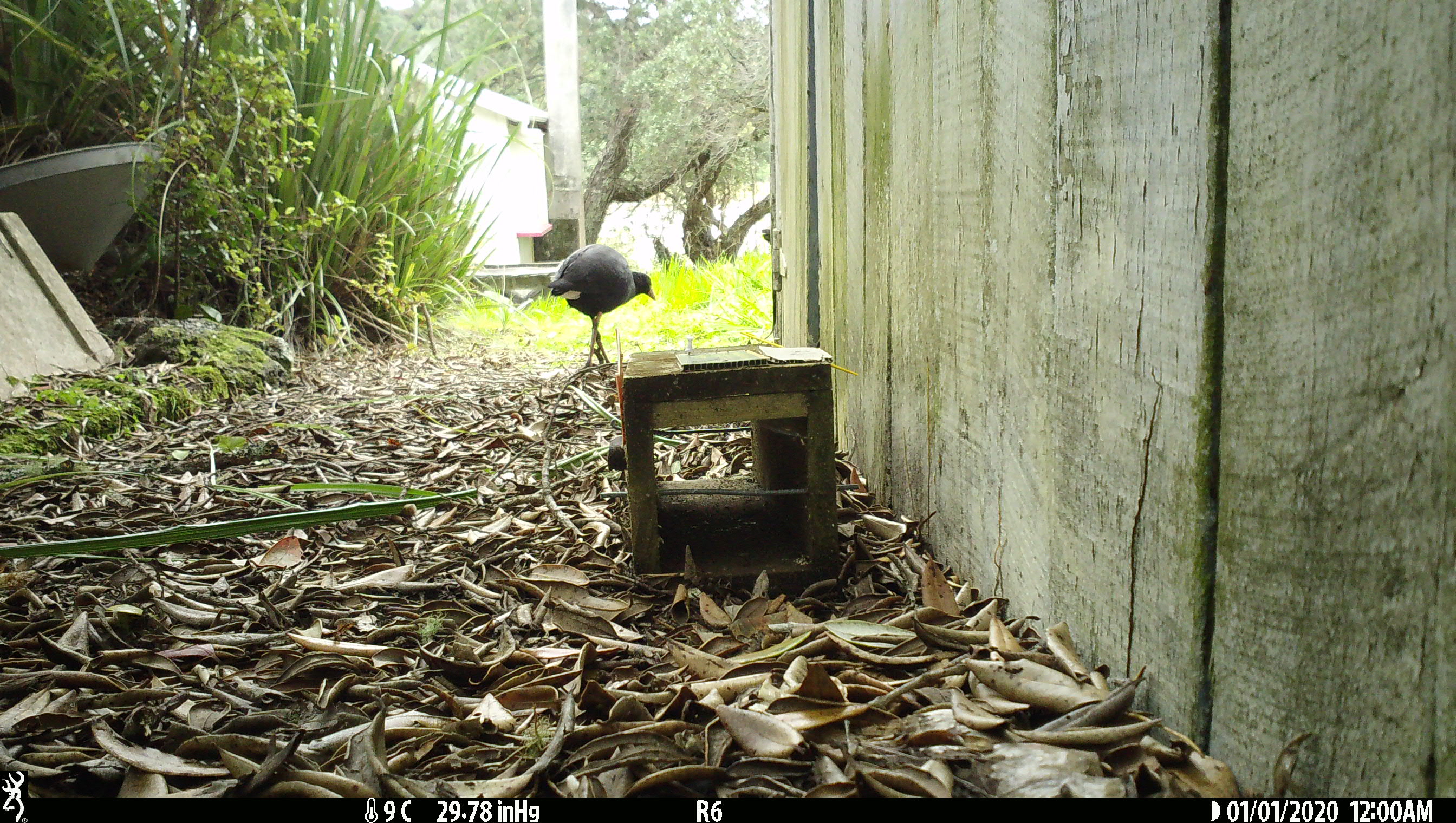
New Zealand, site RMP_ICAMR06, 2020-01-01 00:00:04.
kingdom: Animalia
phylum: Chordata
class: Aves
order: Gruiformes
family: Rallidae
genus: Porphyrio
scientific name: Porphyrio melanotus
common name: australasian swamphen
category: pukeko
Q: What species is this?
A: Pukeko (australasian swamphen) (Porphyrio melanotus).